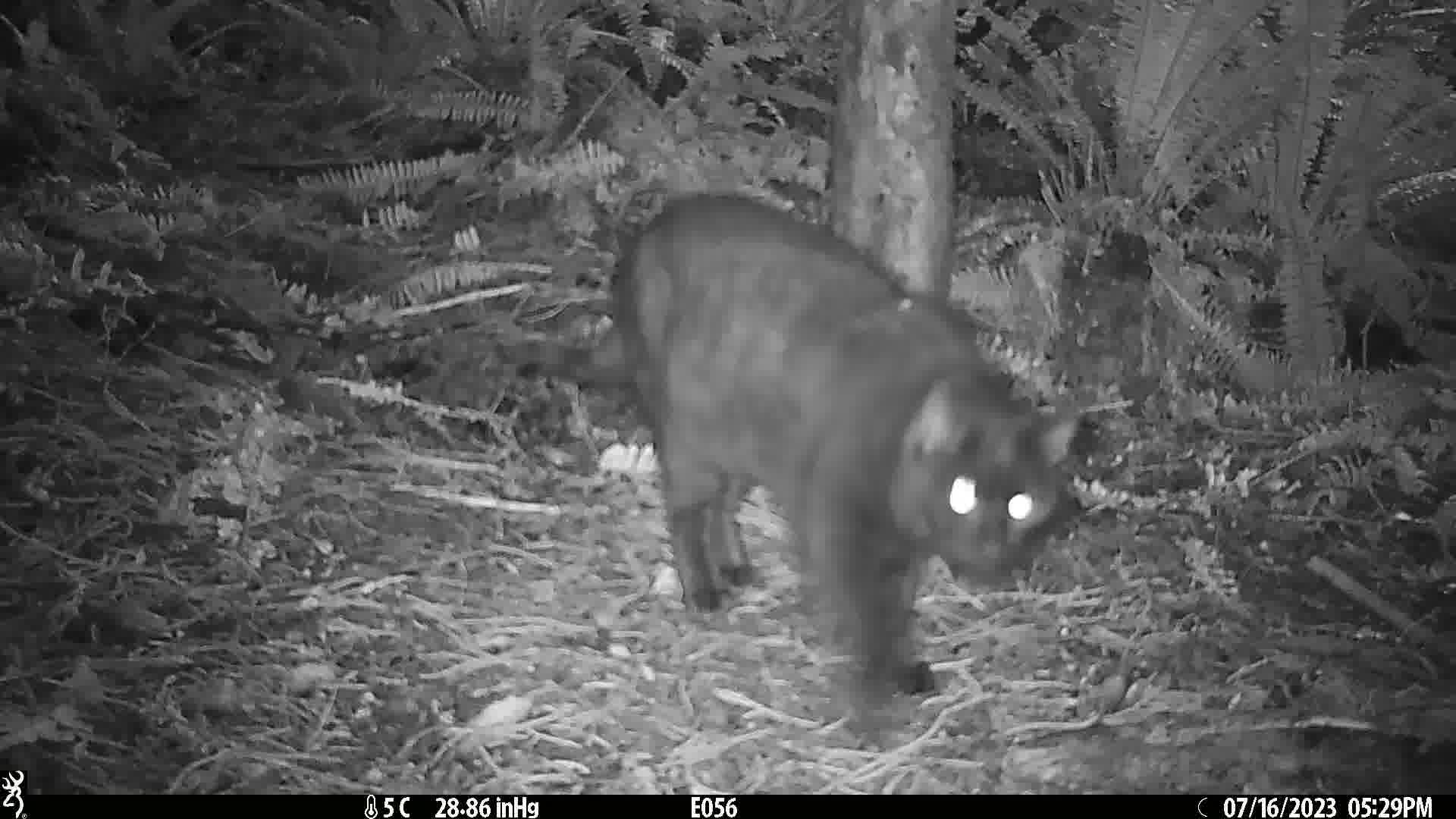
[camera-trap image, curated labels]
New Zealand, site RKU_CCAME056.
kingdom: Animalia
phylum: Chordata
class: Mammalia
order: Carnivora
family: Felidae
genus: Felis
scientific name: Felis catus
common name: domestic cat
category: cat